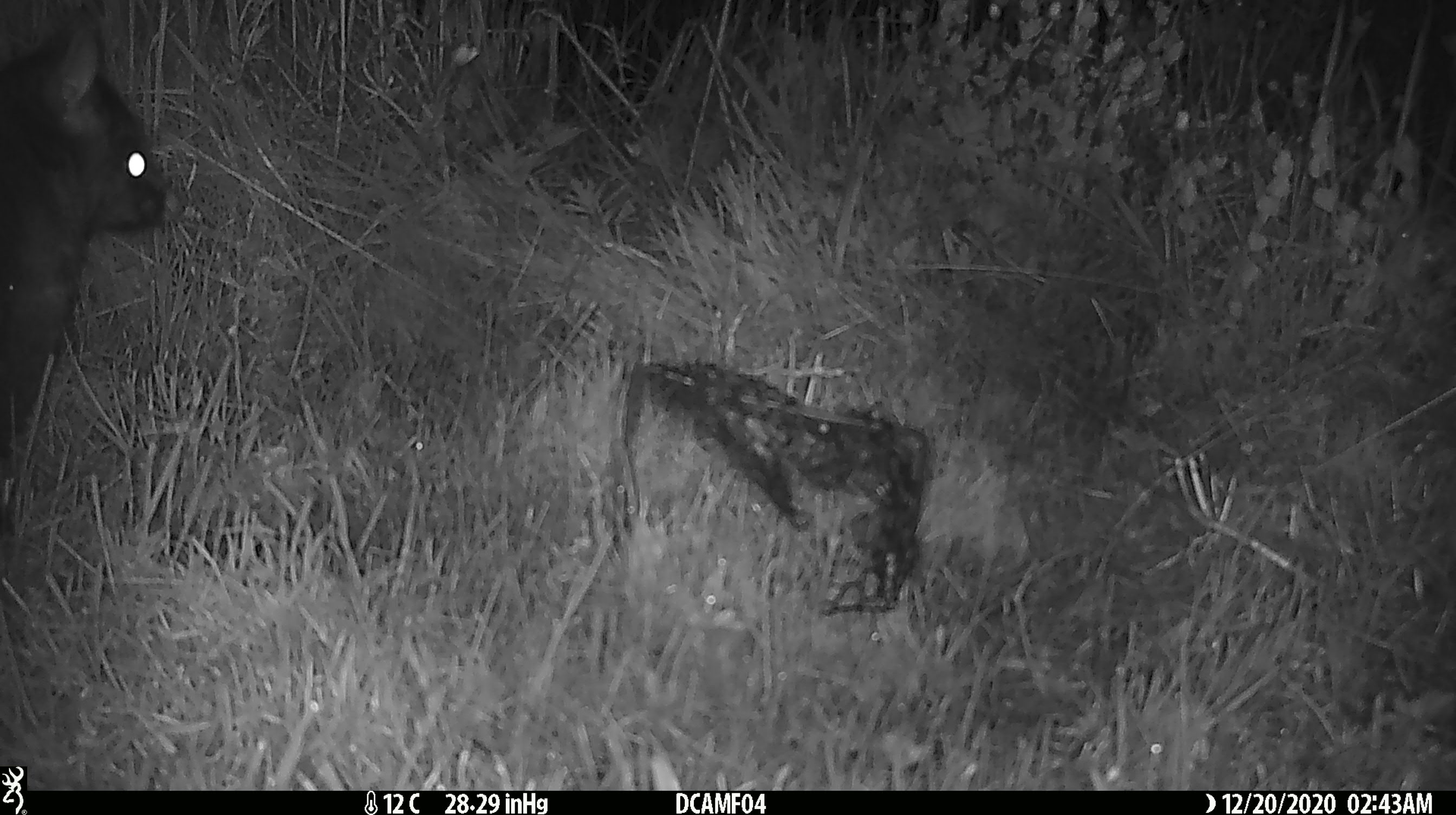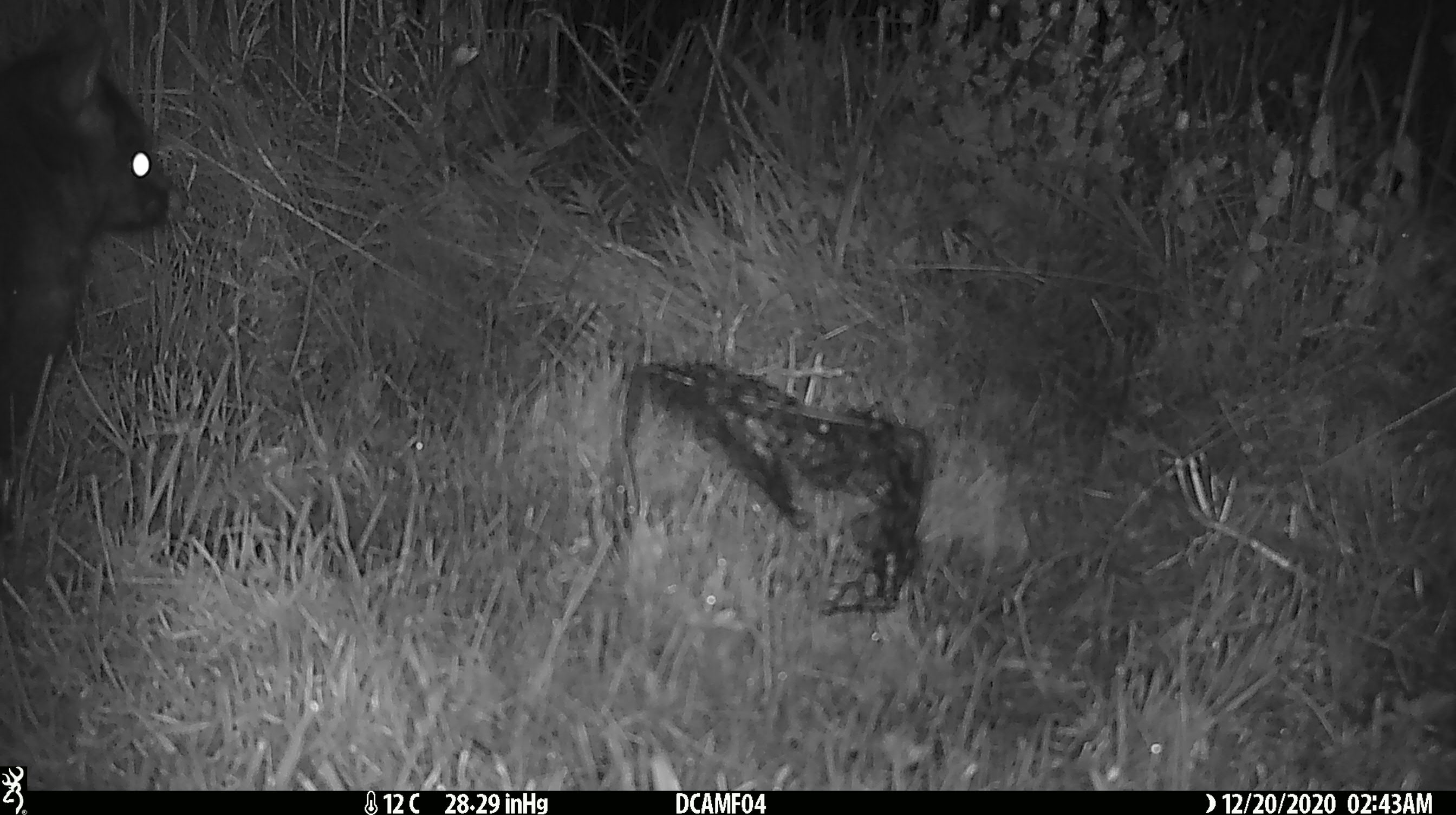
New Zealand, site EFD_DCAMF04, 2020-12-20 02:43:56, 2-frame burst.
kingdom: Animalia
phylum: Chordata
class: Mammalia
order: Diprotodontia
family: Phalangeridae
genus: Trichosurus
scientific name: Trichosurus vulpecula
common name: common brushtail possum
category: possum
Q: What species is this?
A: Possum (common brushtail possum) (Trichosurus vulpecula).